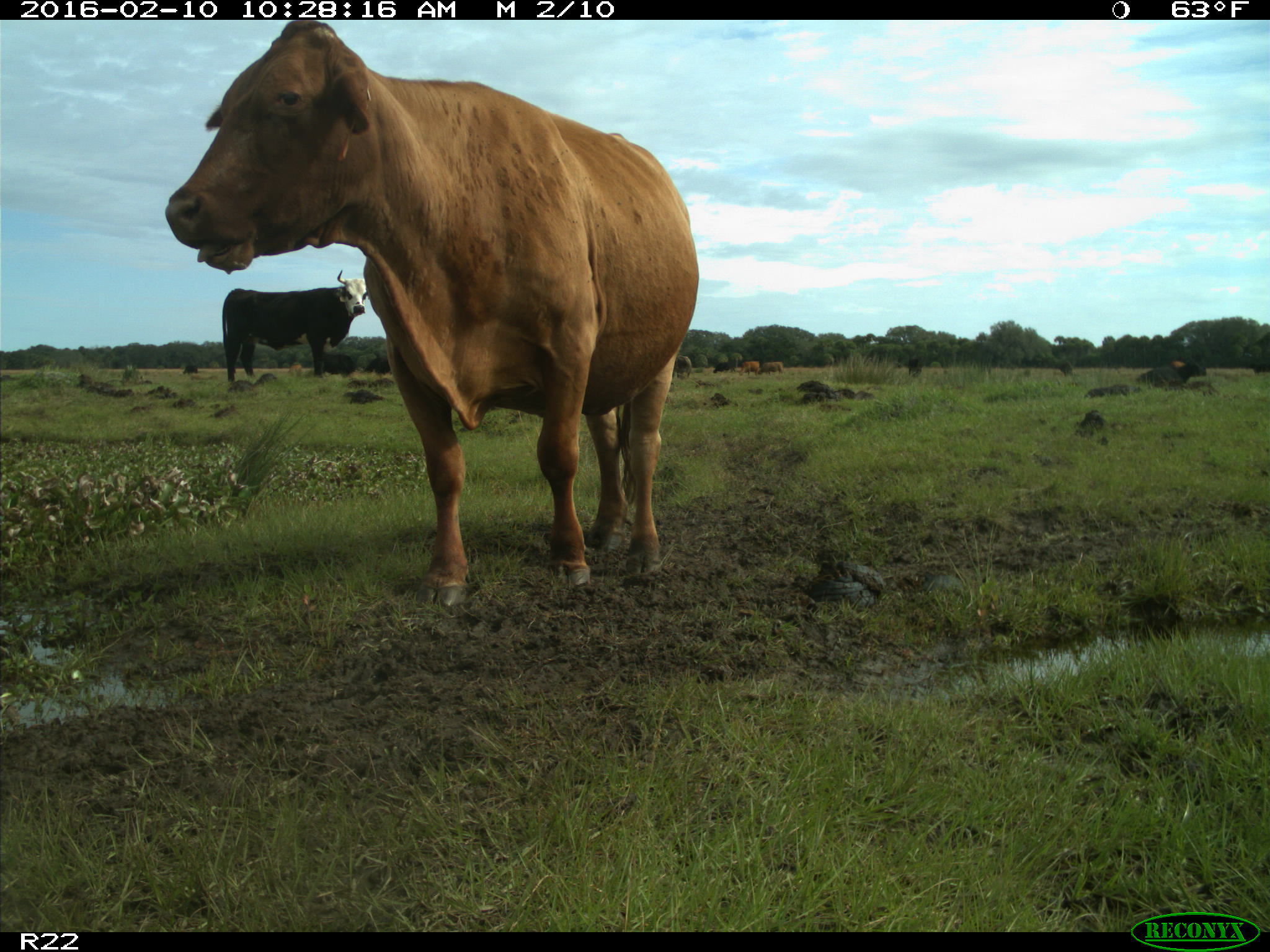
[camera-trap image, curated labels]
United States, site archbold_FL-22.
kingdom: Animalia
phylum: Chordata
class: Mammalia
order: Artiodactyla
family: Bovidae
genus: Bos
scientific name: Bos taurus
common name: domestic cow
Bos taurus (domestic cow).